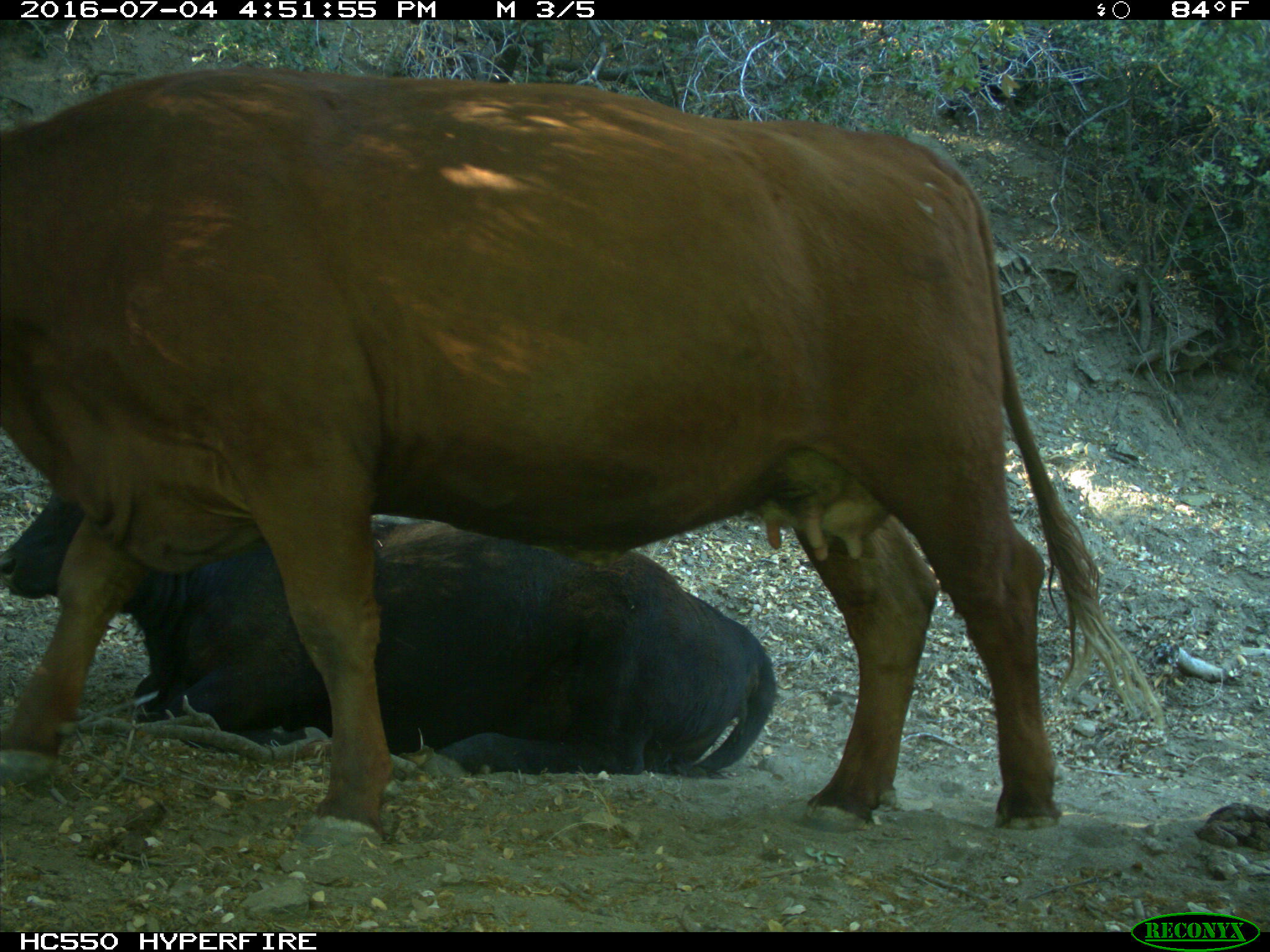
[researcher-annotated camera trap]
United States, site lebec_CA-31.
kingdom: Animalia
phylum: Chordata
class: Mammalia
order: Artiodactyla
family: Bovidae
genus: Bos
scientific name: Bos taurus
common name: domestic cow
Bos taurus (domestic cow).